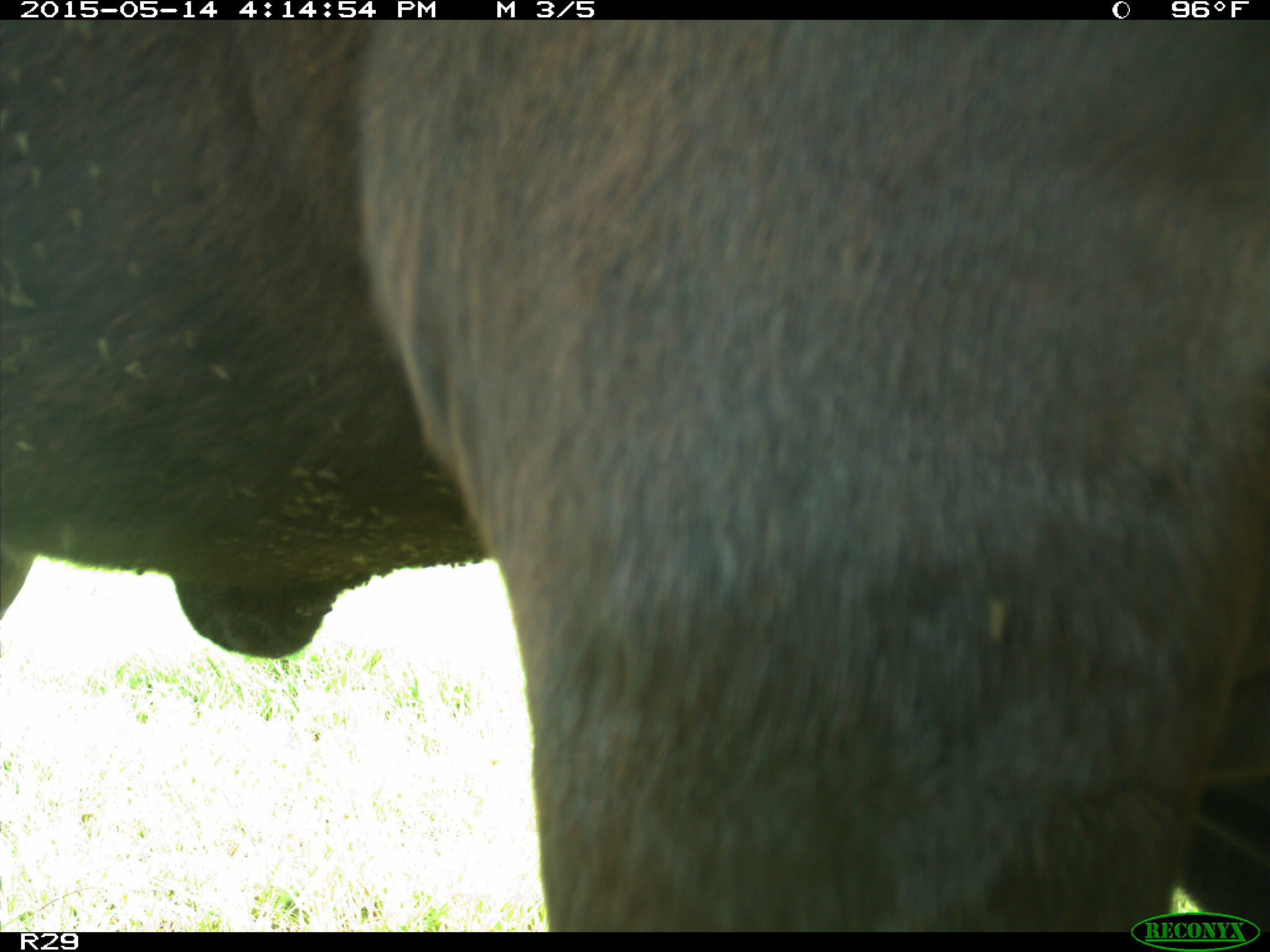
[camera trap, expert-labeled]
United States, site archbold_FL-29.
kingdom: Animalia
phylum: Chordata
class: Mammalia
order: Artiodactyla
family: Bovidae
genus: Bos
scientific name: Bos taurus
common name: domestic cow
Bos taurus (domestic cow).